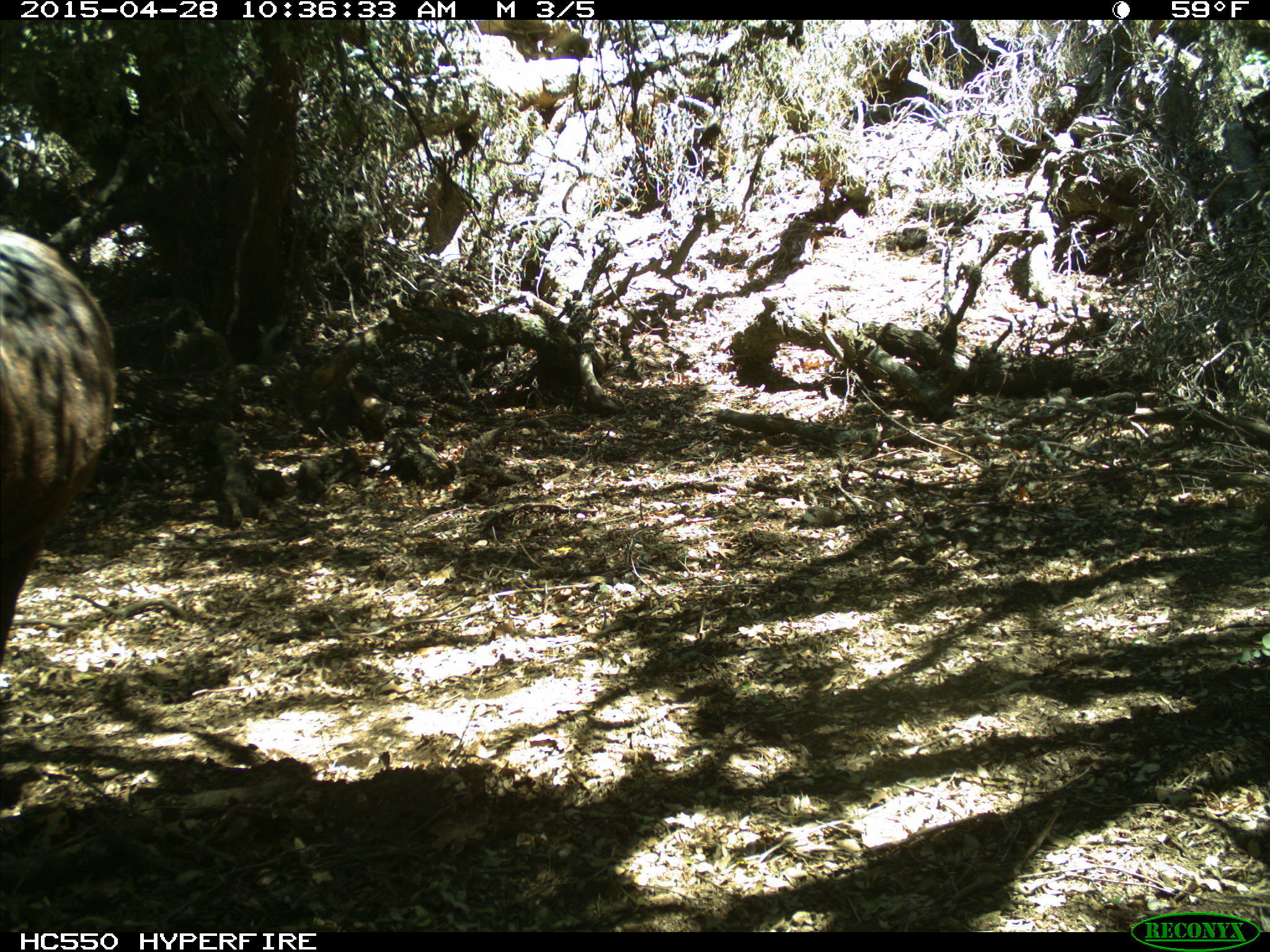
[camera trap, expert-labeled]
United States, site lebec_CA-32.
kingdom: Animalia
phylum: Chordata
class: Mammalia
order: Artiodactyla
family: Bovidae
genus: Bos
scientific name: Bos taurus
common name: domestic cow